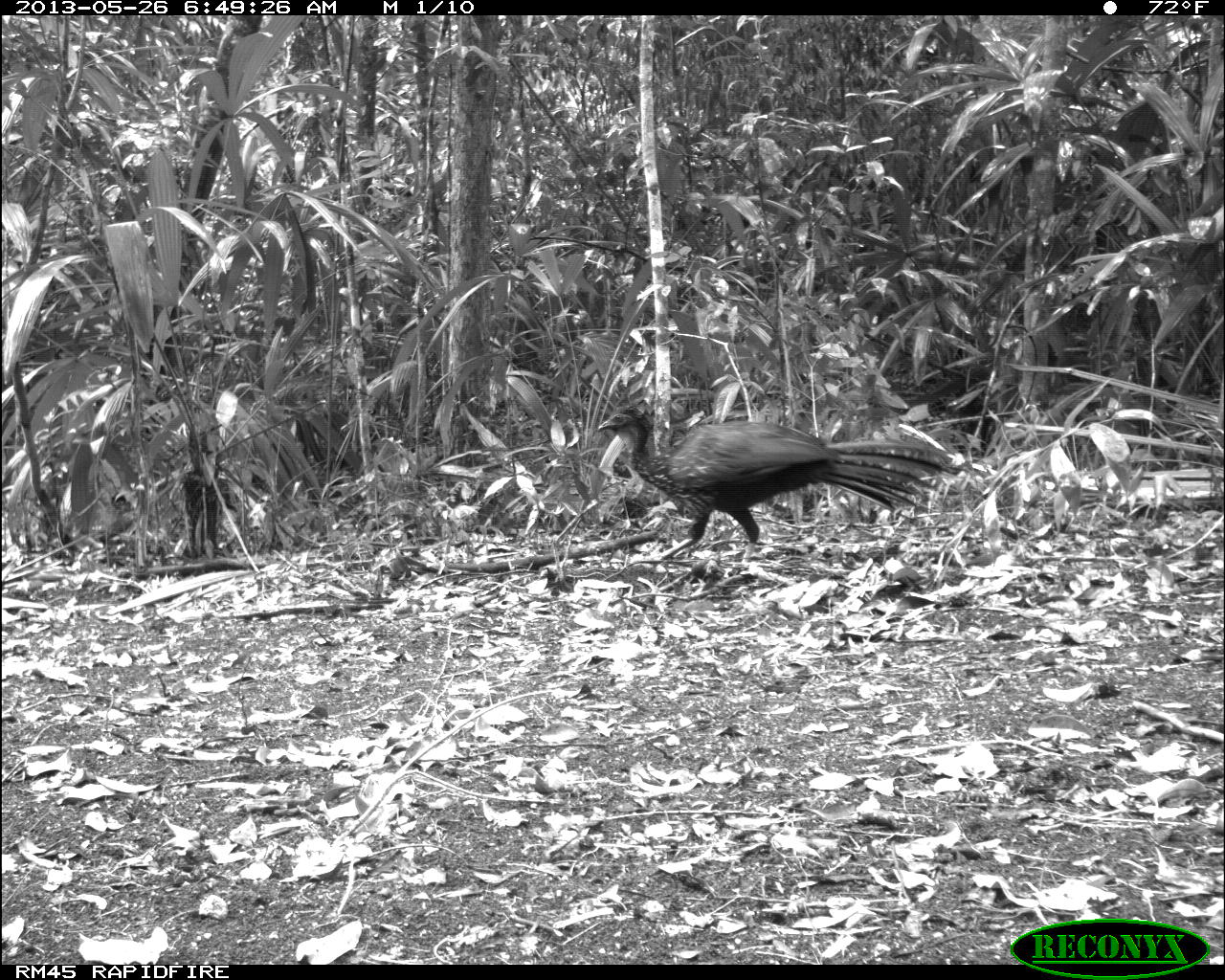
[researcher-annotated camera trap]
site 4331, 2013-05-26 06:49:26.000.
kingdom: Animalia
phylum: Chordata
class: Aves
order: Galliformes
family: Cracidae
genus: Penelope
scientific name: Penelope purpurascens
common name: crested guan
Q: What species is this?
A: Penelope purpurascens (crested guan).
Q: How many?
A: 2.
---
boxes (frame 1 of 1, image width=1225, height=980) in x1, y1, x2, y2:
penelope purpurascens: 594, 403, 964, 570